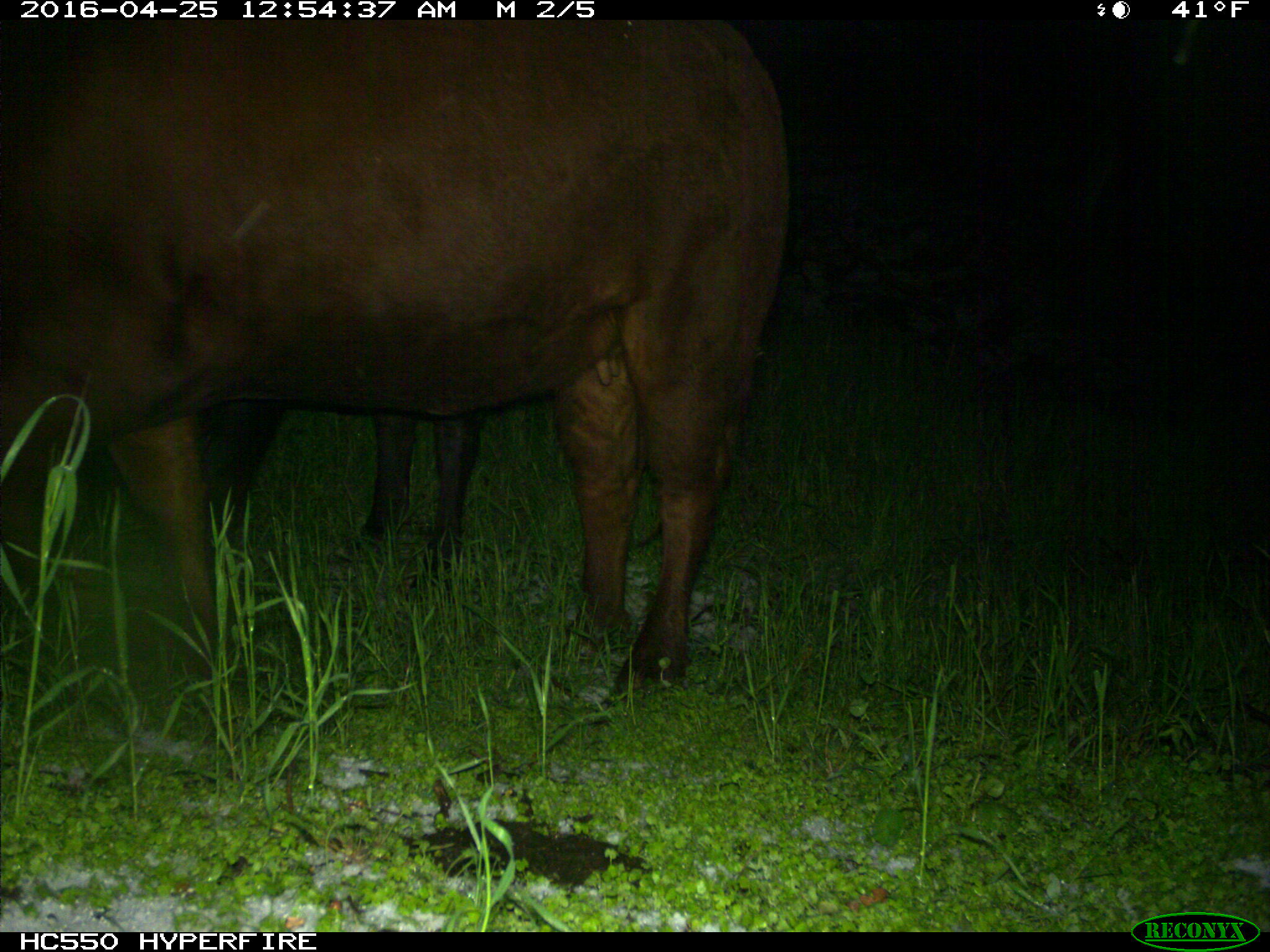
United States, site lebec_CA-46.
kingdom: Animalia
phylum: Chordata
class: Mammalia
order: Artiodactyla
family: Bovidae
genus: Bos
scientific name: Bos taurus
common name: domestic cow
Bos taurus (domestic cow).